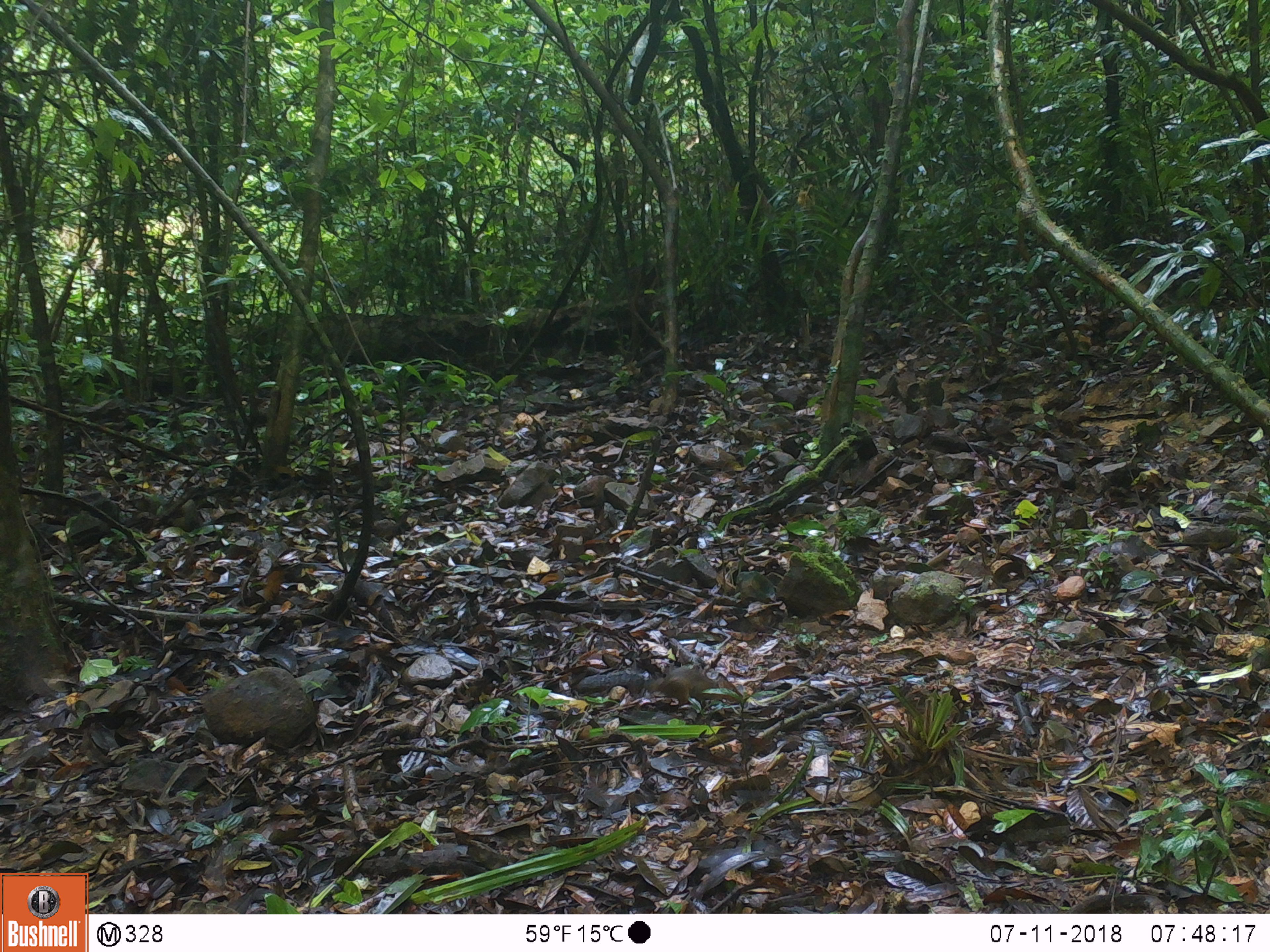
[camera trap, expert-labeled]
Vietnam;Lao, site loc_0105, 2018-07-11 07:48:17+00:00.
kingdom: Animalia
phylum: Chordata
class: Mammalia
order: Rodentia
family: Sciuridae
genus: Dremomys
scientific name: Dremomys rufigenis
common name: red-cheeked squirrel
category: red cheeked squirrel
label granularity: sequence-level